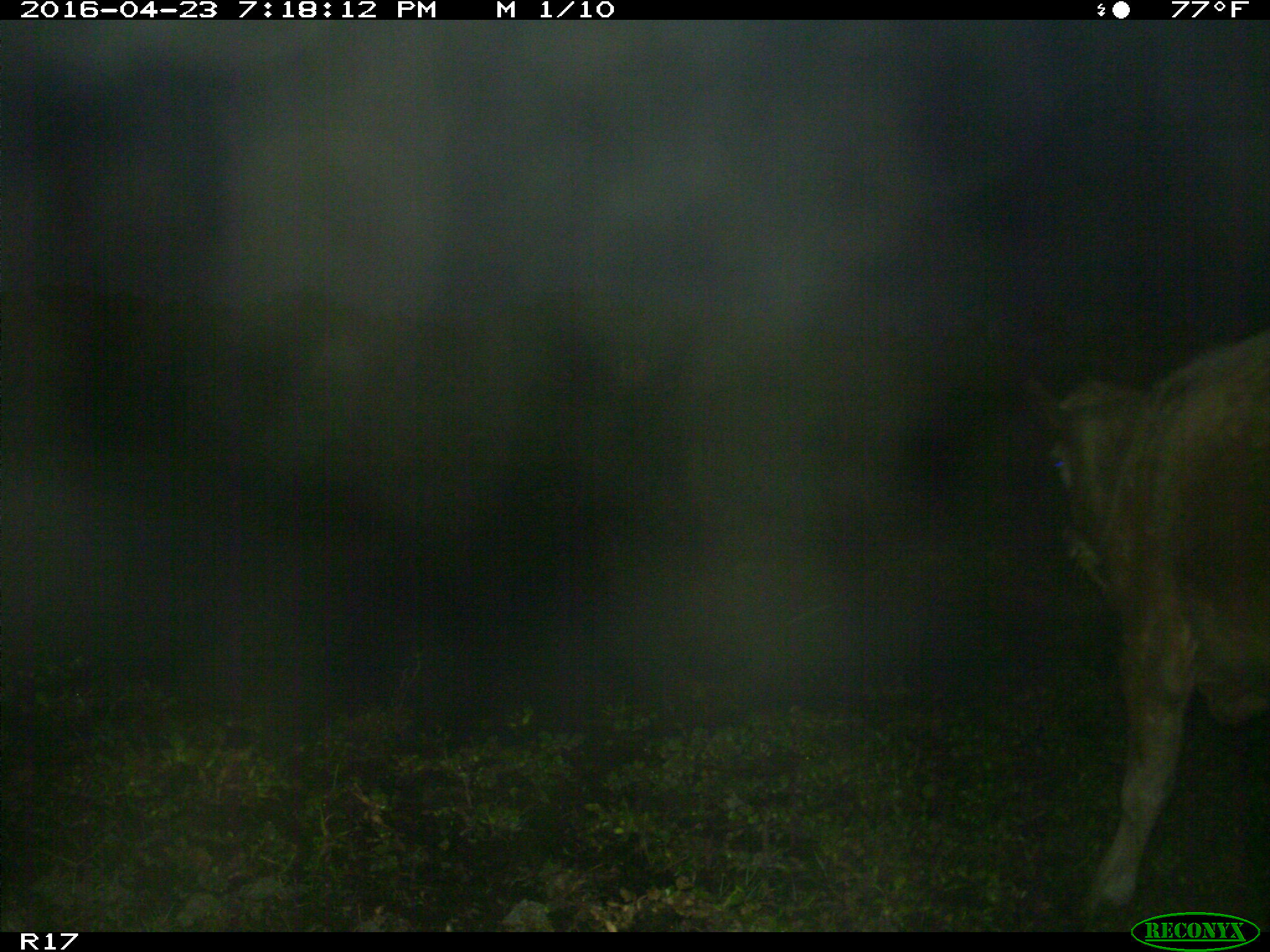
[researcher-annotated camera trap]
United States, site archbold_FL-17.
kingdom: Animalia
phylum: Chordata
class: Mammalia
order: Artiodactyla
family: Bovidae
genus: Bos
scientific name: Bos taurus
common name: domestic cow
Bos taurus (domestic cow).